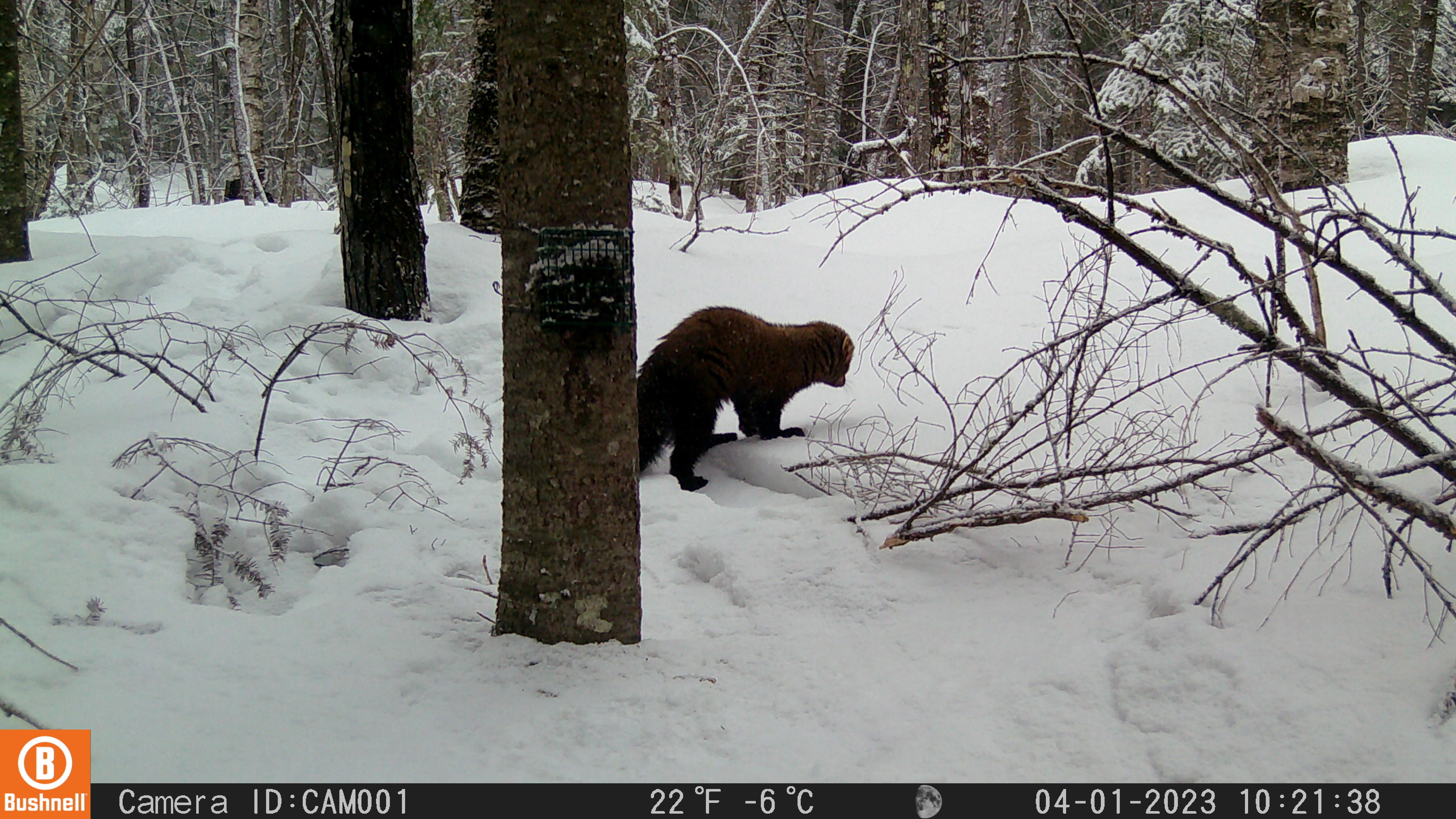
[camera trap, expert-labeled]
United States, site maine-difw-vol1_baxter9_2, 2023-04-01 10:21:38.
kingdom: Animalia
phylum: Chordata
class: Mammalia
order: Carnivora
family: Mustelidae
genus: Pekania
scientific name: Pekania pennanti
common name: fisher